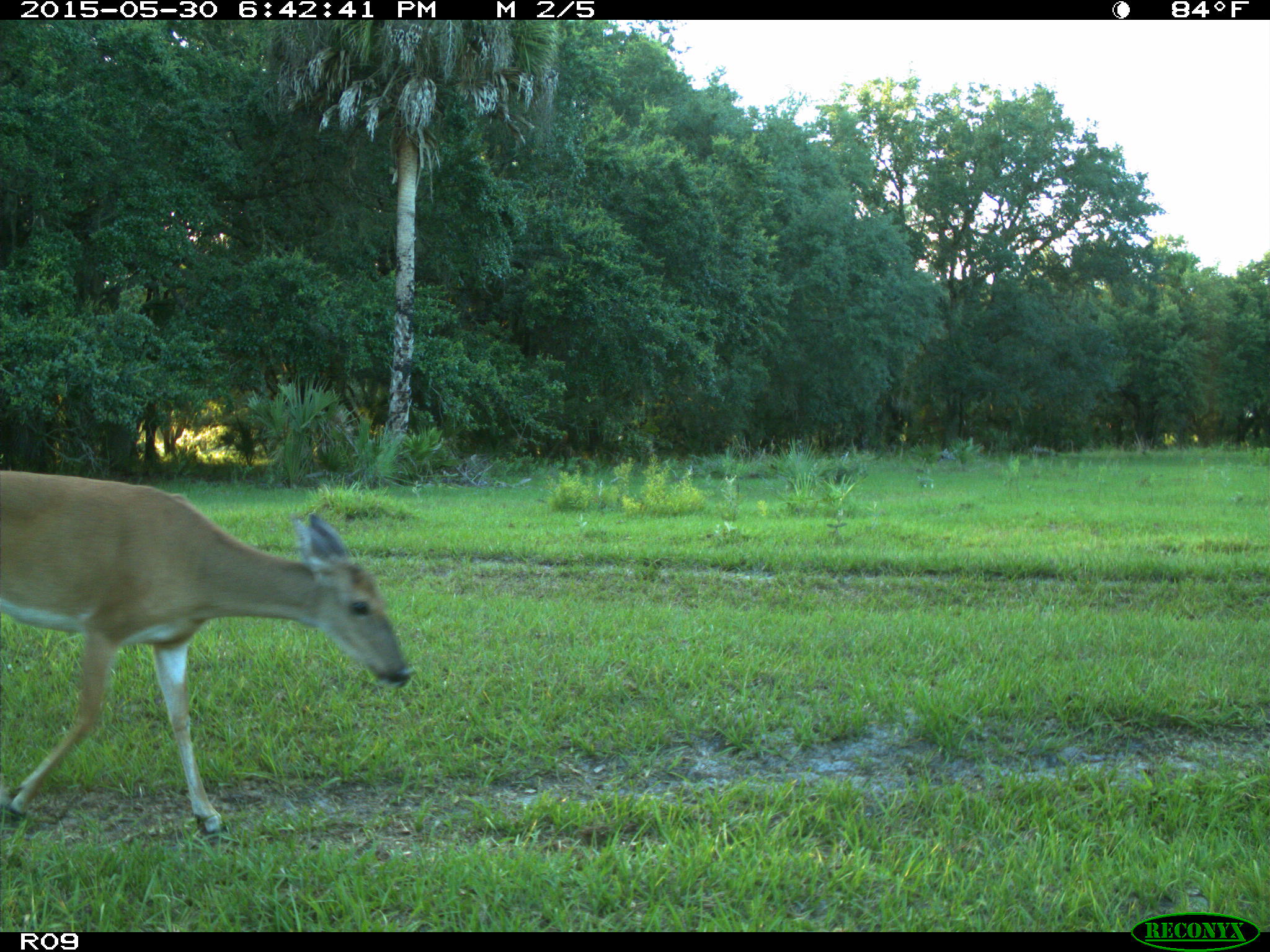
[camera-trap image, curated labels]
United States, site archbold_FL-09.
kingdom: Animalia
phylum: Chordata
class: Mammalia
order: Artiodactyla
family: Cervidae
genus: Odocoileus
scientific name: Odocoileus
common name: deer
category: unidentified deer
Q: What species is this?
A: Unidentified deer (deer) (Odocoileus).